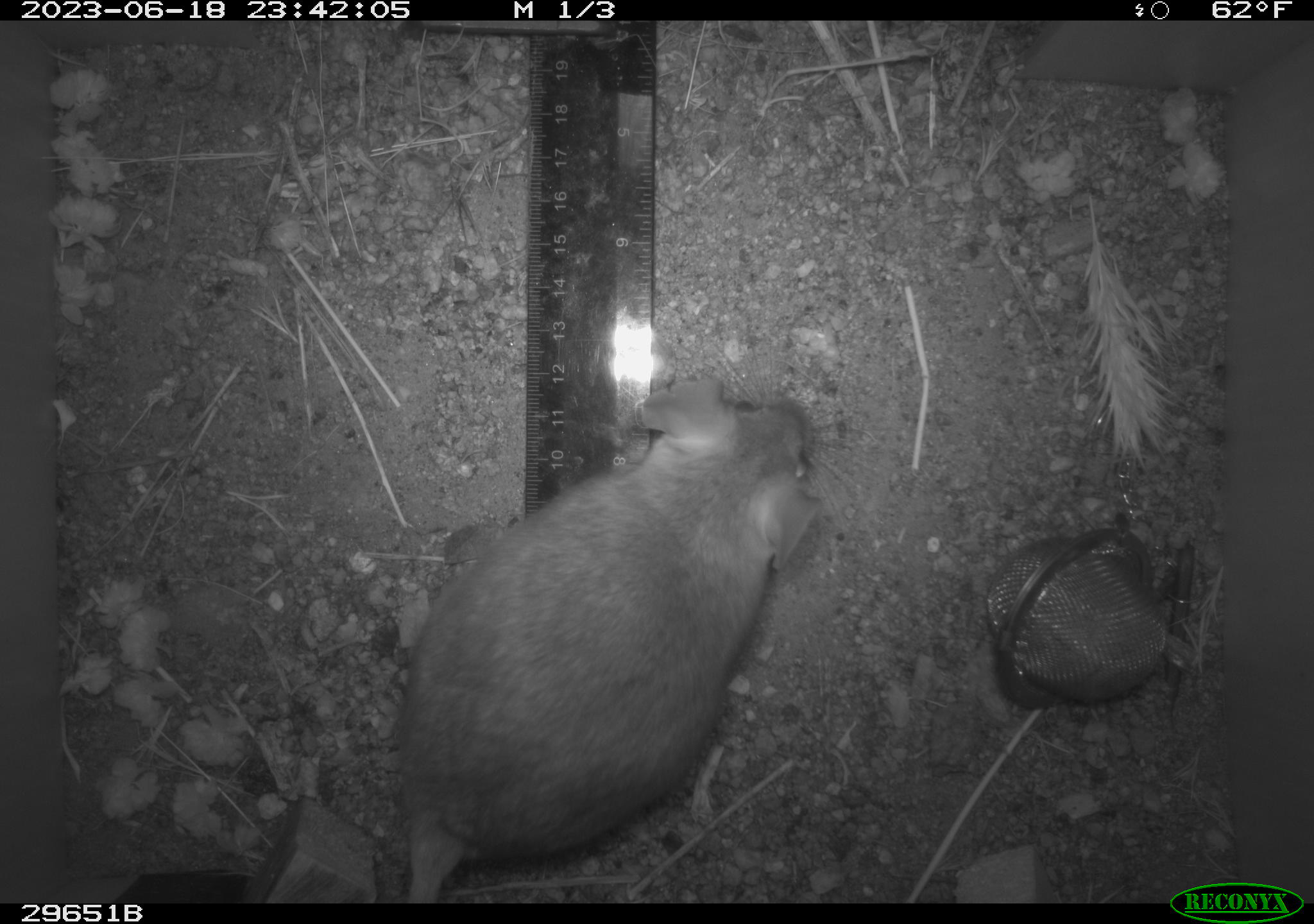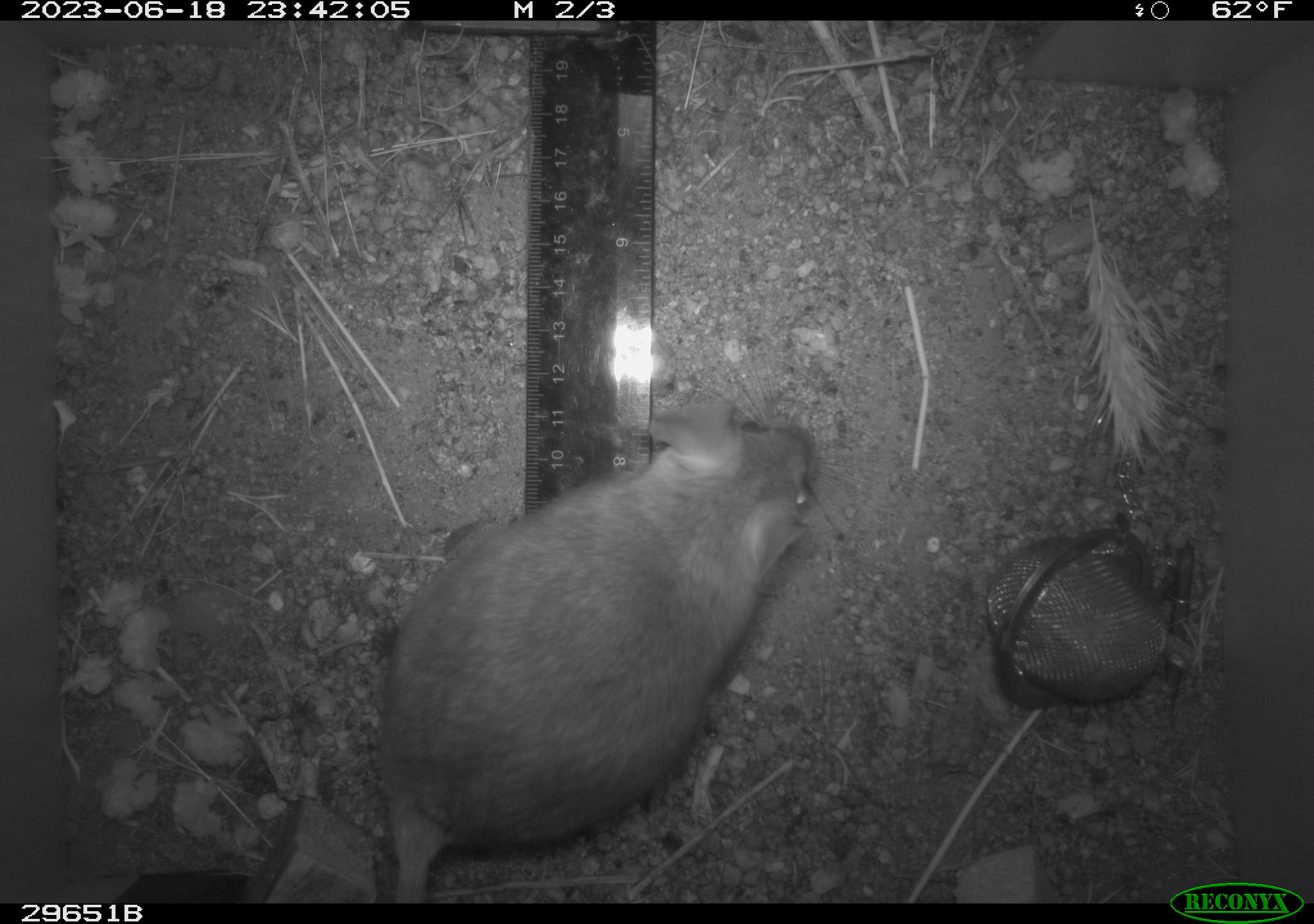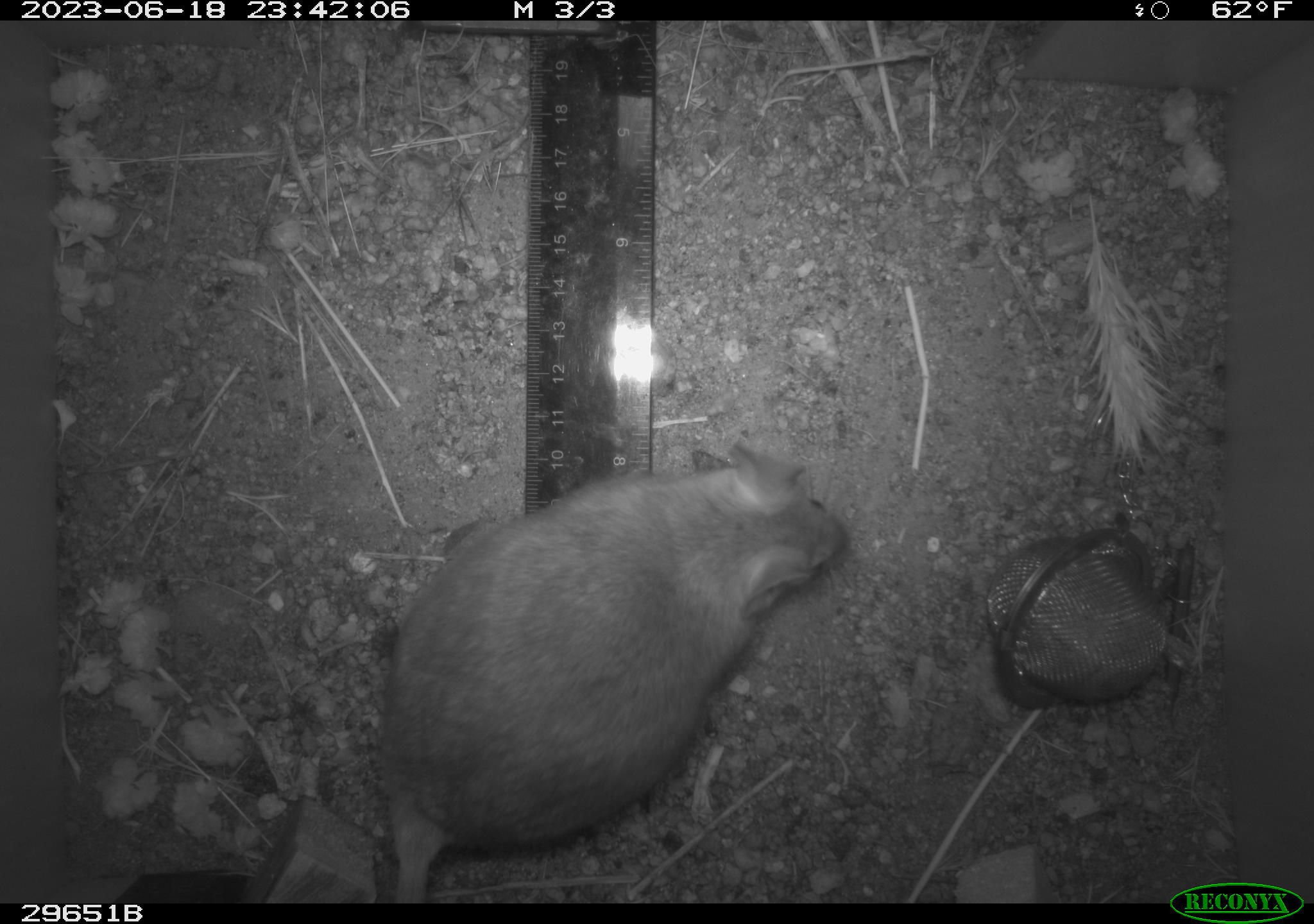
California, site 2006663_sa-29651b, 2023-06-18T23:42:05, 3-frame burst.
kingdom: Animalia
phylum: Chordata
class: Mammalia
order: Rodentia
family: Cricetidae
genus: Neotoma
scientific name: Neotoma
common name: pack rat or woodrat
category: neotoma species